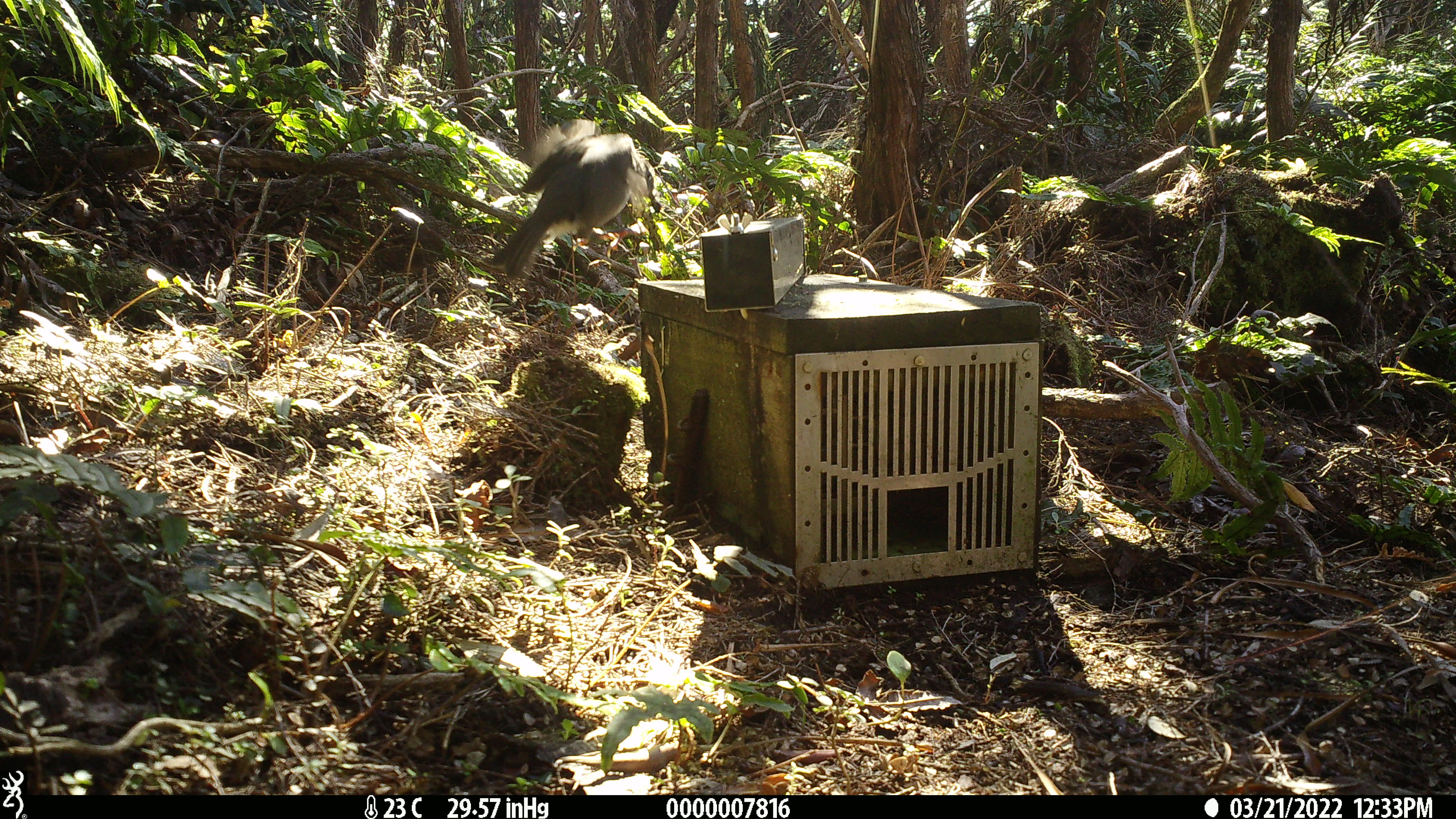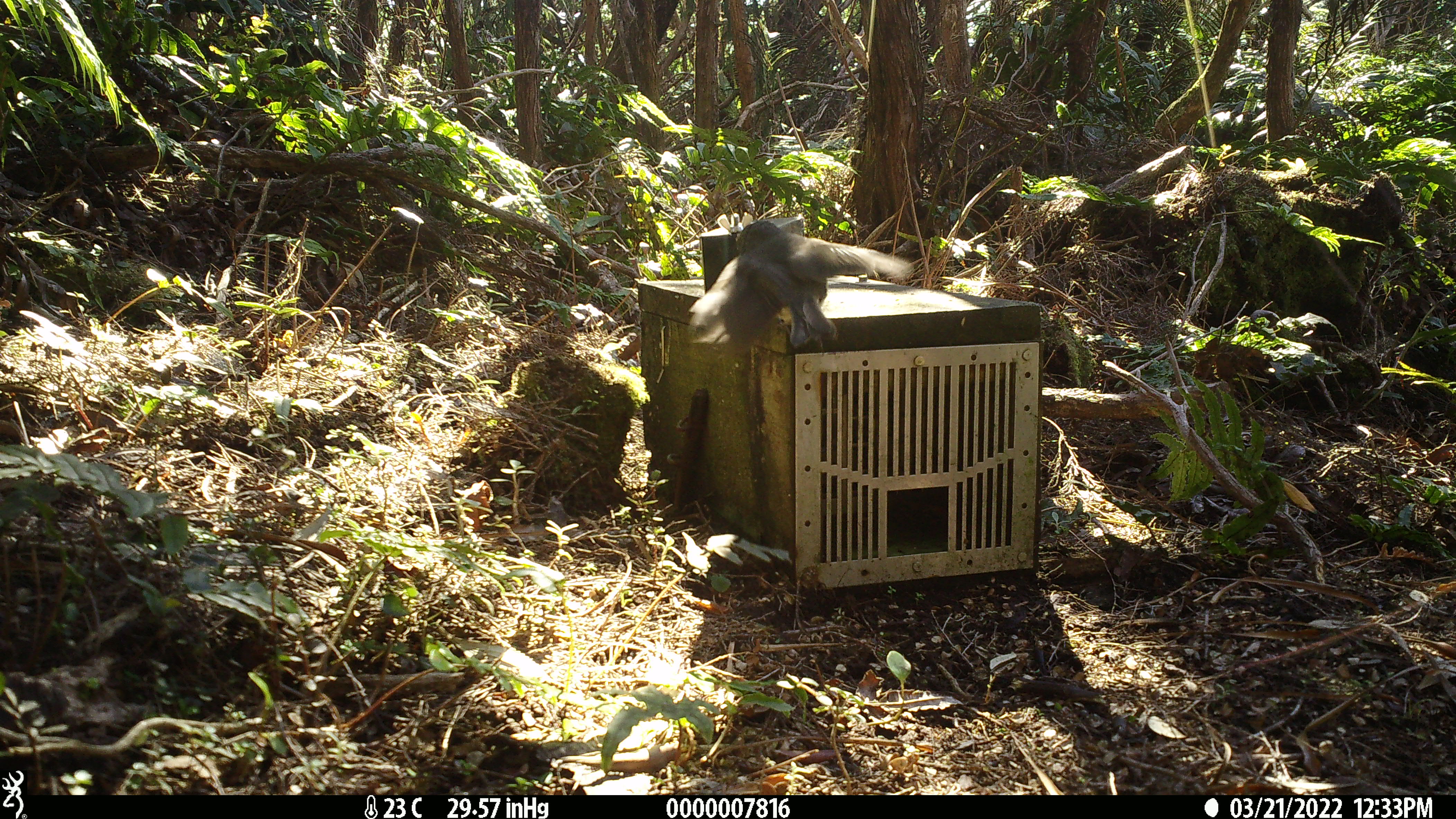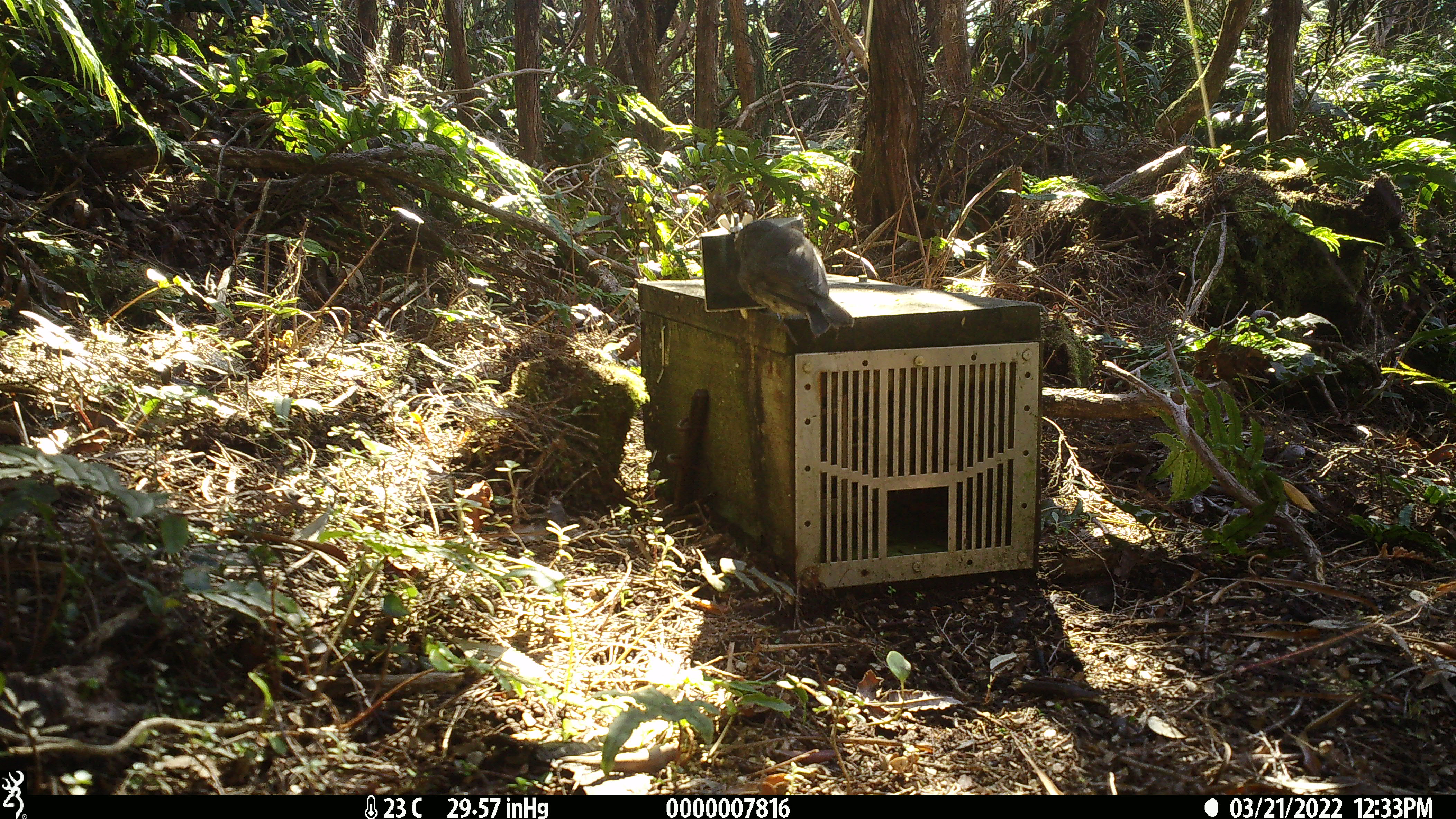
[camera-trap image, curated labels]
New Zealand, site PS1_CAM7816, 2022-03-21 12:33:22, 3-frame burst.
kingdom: Animalia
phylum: Chordata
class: Aves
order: Passeriformes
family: Petroicidae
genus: Petroica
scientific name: Petroica australis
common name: new zealand robin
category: robin